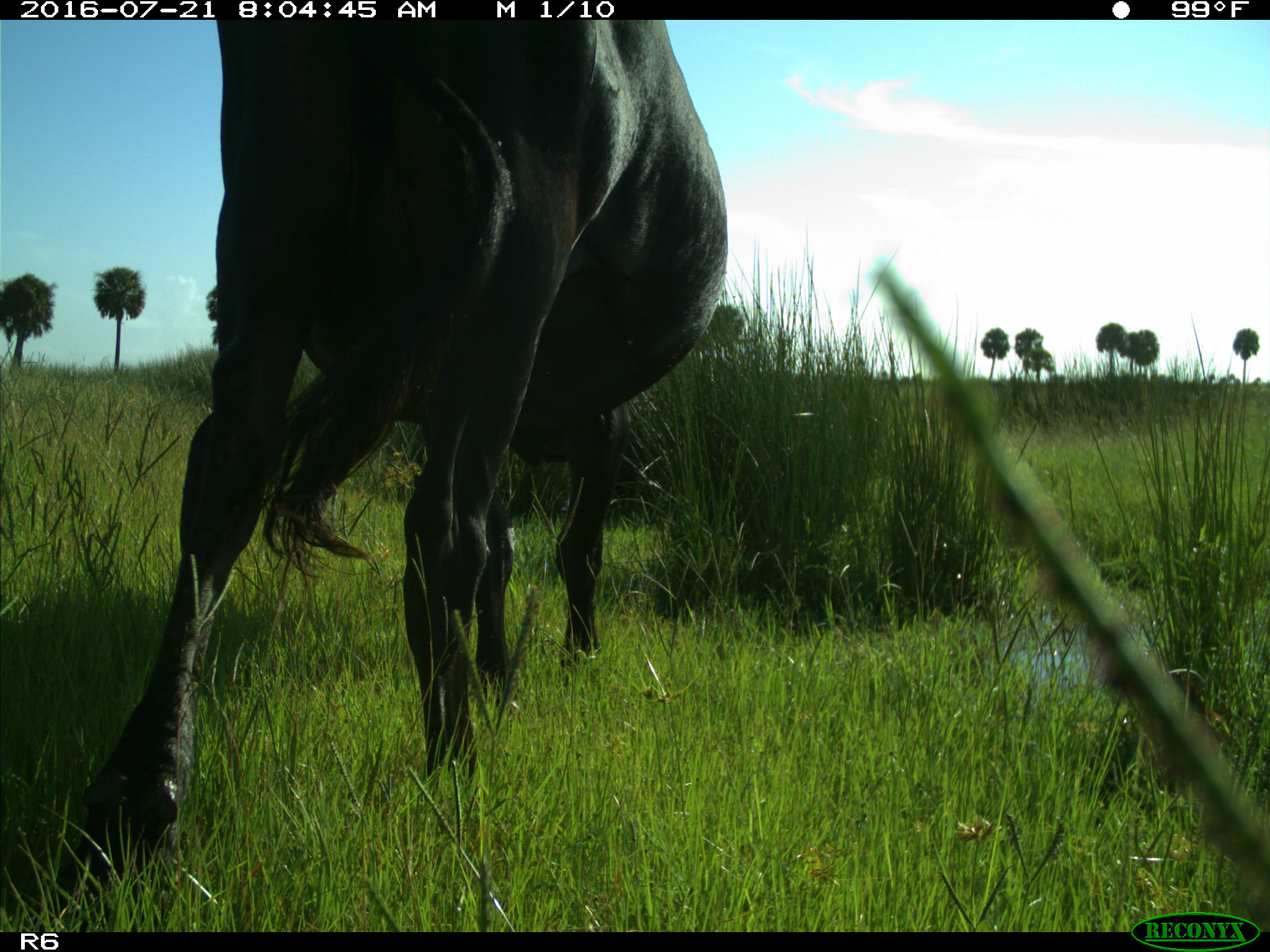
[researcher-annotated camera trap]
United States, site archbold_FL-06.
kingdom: Animalia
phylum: Chordata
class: Mammalia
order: Artiodactyla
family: Bovidae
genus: Bos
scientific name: Bos taurus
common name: domestic cow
Bos taurus (domestic cow).